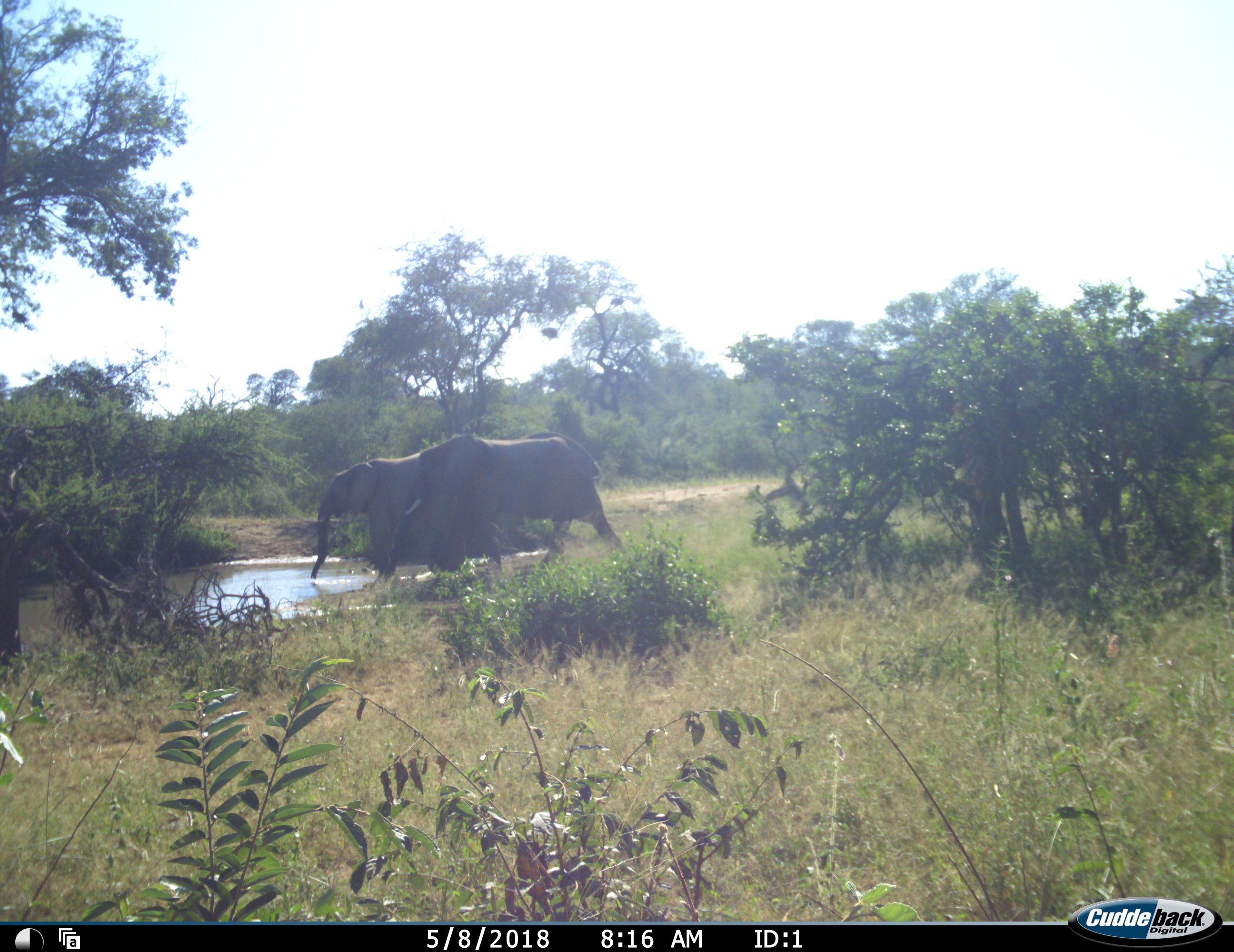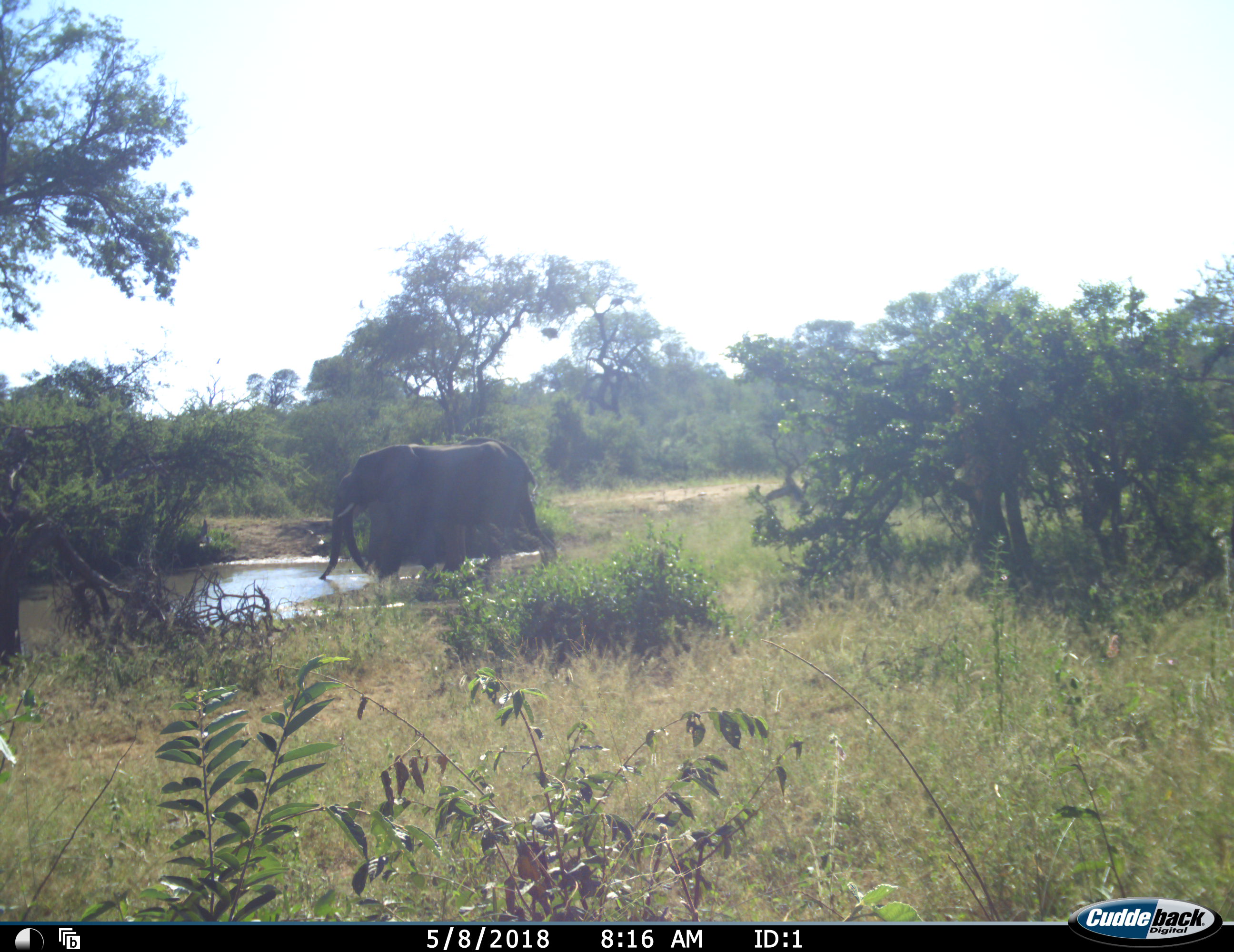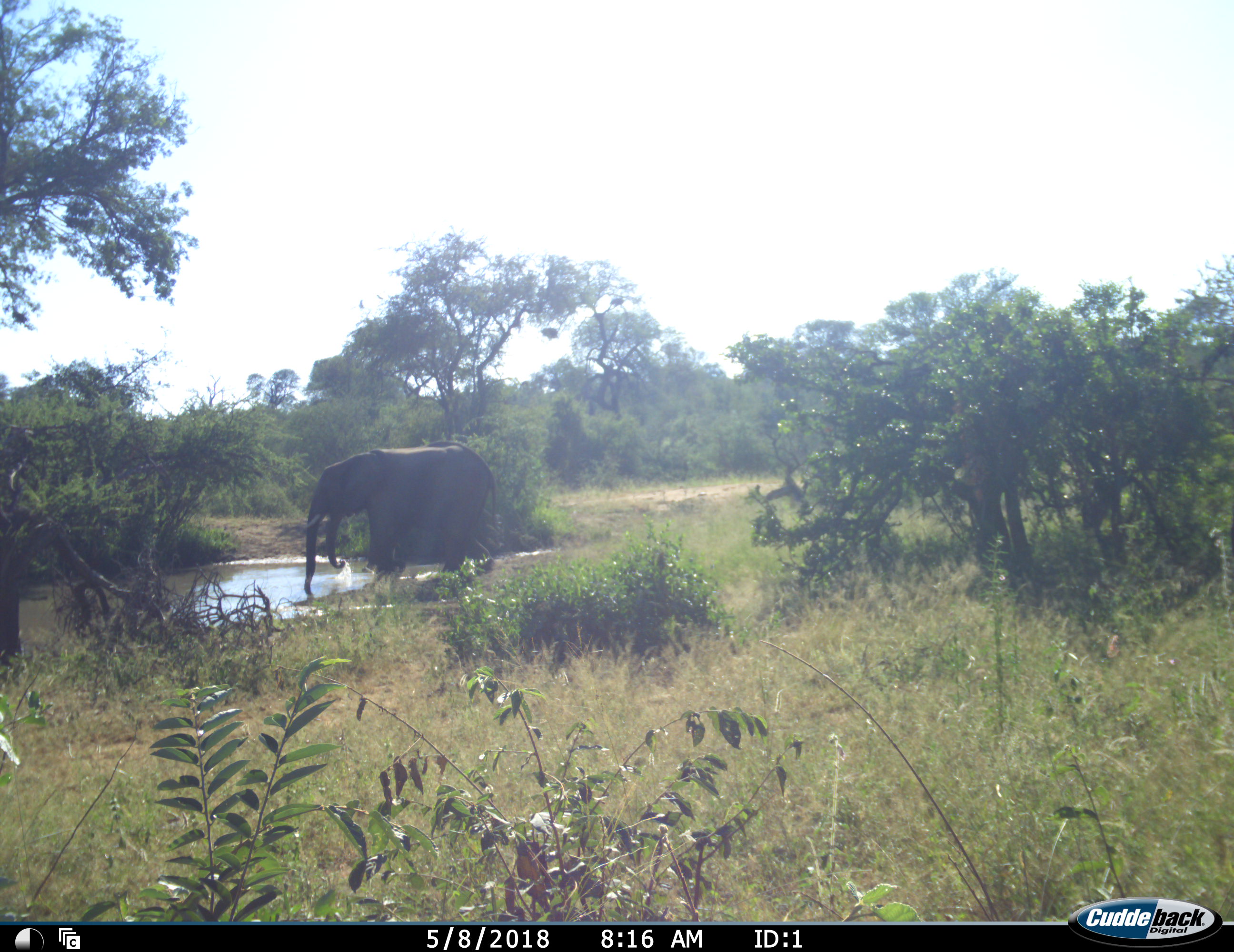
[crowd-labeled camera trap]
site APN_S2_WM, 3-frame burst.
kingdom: Animalia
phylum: Chordata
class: Mammalia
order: Proboscidea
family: Elephantidae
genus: Loxodonta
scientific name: Loxodonta africana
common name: african bush elephant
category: elephant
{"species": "elephant (african bush elephant) (Loxodonta africana)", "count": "2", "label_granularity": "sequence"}